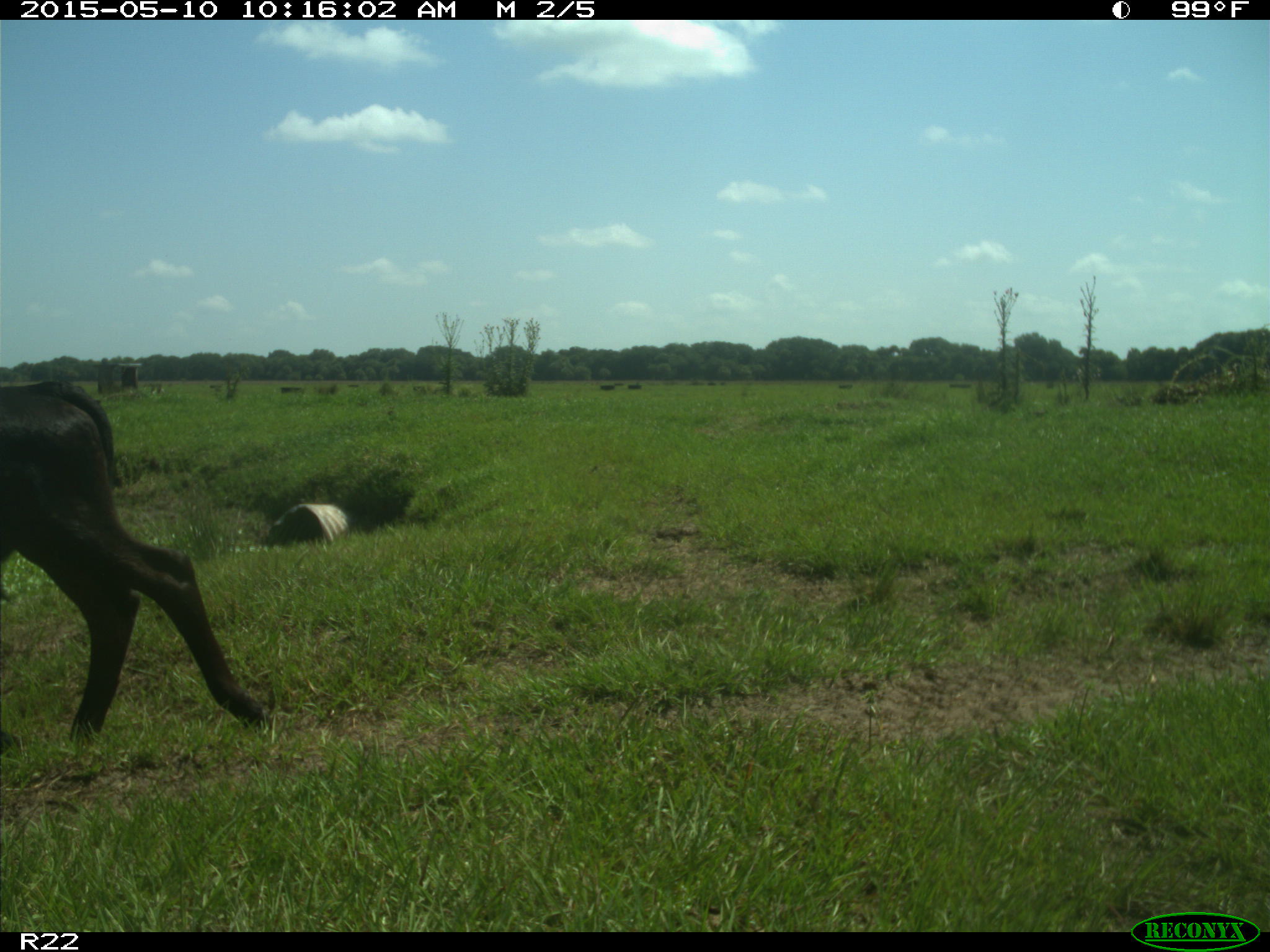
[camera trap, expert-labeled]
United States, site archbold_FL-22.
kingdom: Animalia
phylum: Chordata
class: Mammalia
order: Artiodactyla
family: Bovidae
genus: Bos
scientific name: Bos taurus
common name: domestic cow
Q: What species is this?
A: Bos taurus (domestic cow).